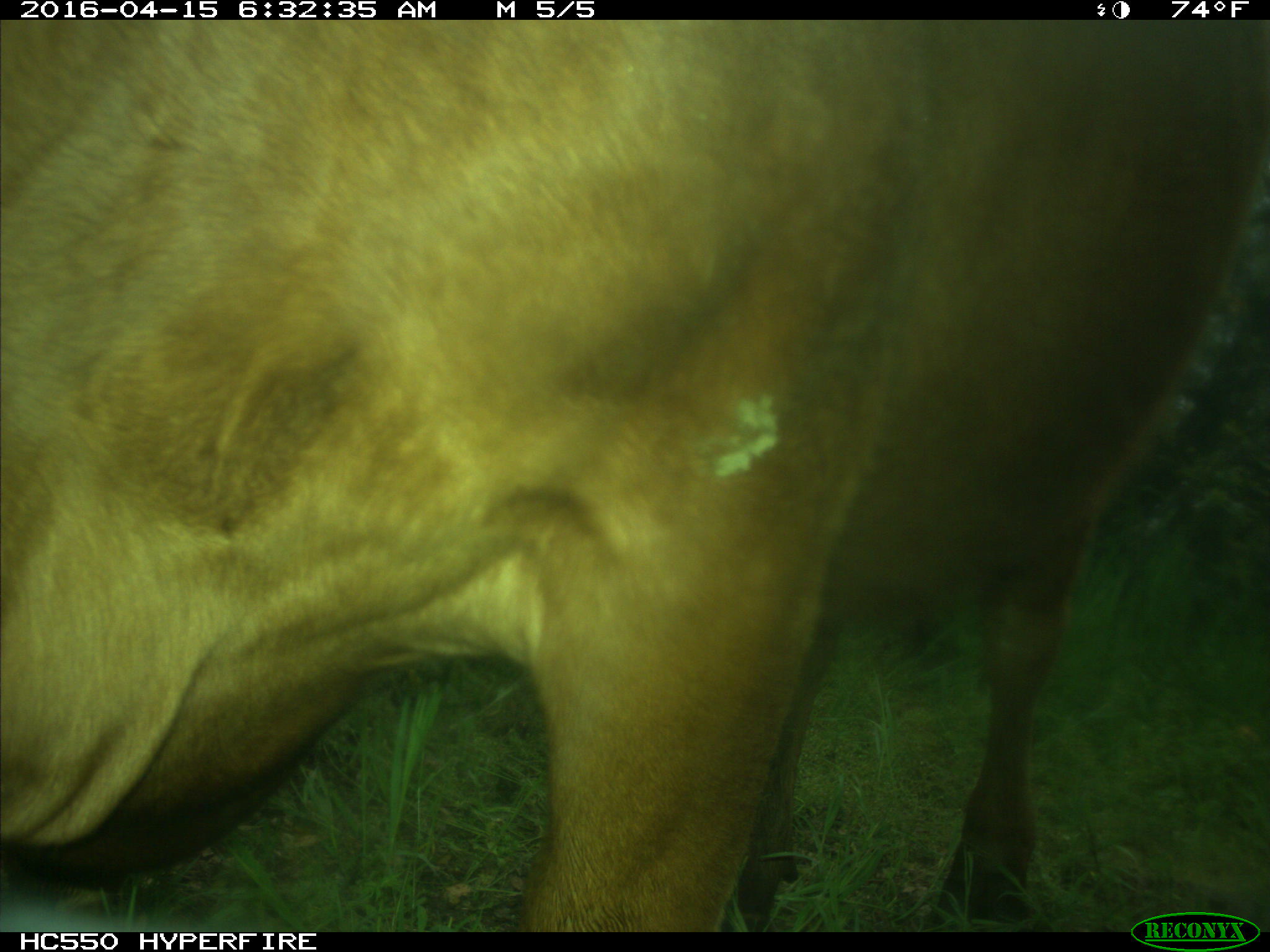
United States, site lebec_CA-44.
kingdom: Animalia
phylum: Chordata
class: Mammalia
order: Artiodactyla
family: Bovidae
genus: Bos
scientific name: Bos taurus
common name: domestic cow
Bos taurus (domestic cow).